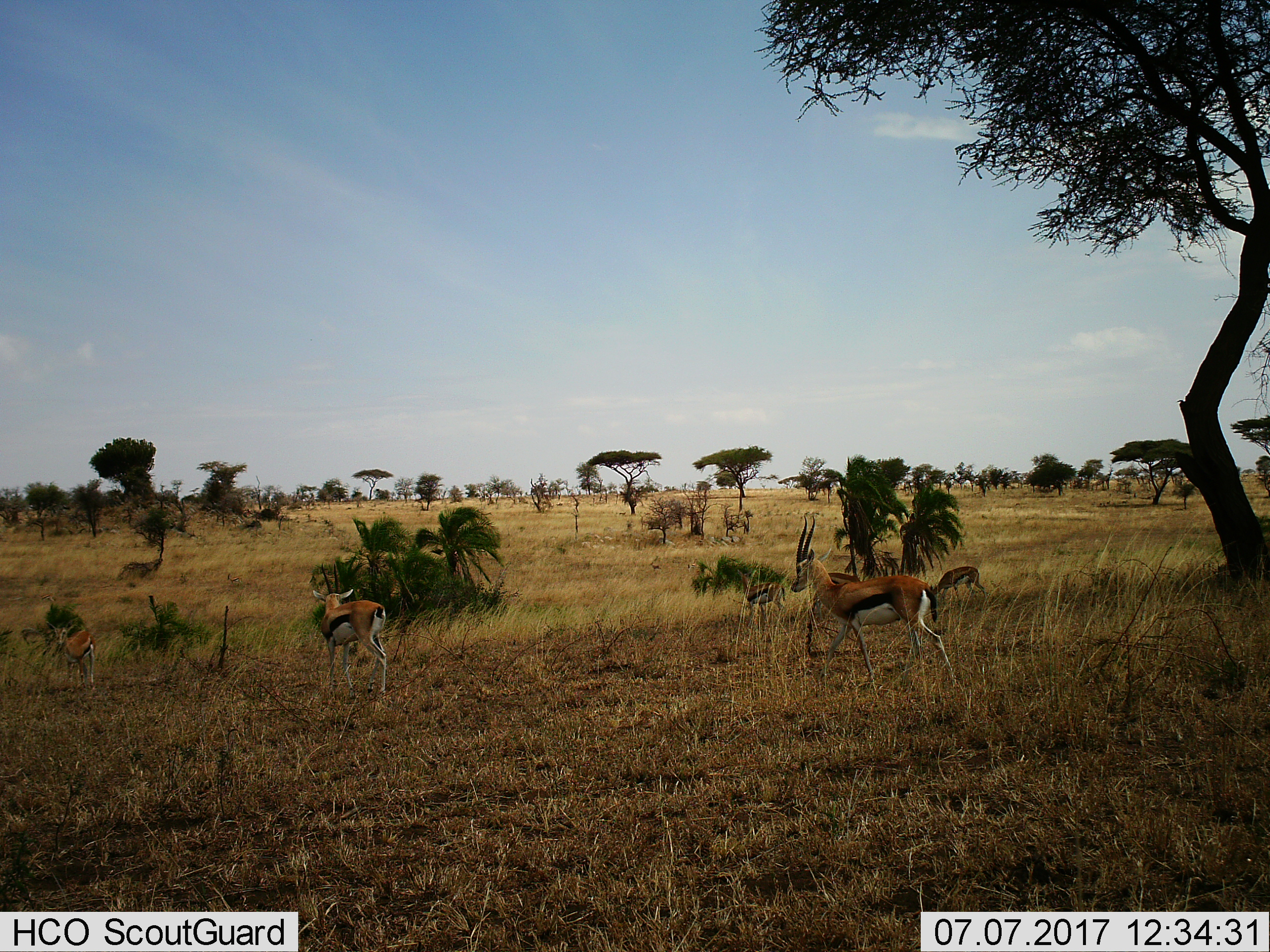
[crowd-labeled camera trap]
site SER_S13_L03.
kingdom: Animalia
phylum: Chordata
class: Mammalia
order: Artiodactyla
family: Bovidae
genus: Eudorcas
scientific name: Eudorcas thomsonii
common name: thomson's gazelle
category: gazellethomsons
Gazellethomsons (thomson's gazelle) (Eudorcas thomsonii), count 5. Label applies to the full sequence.